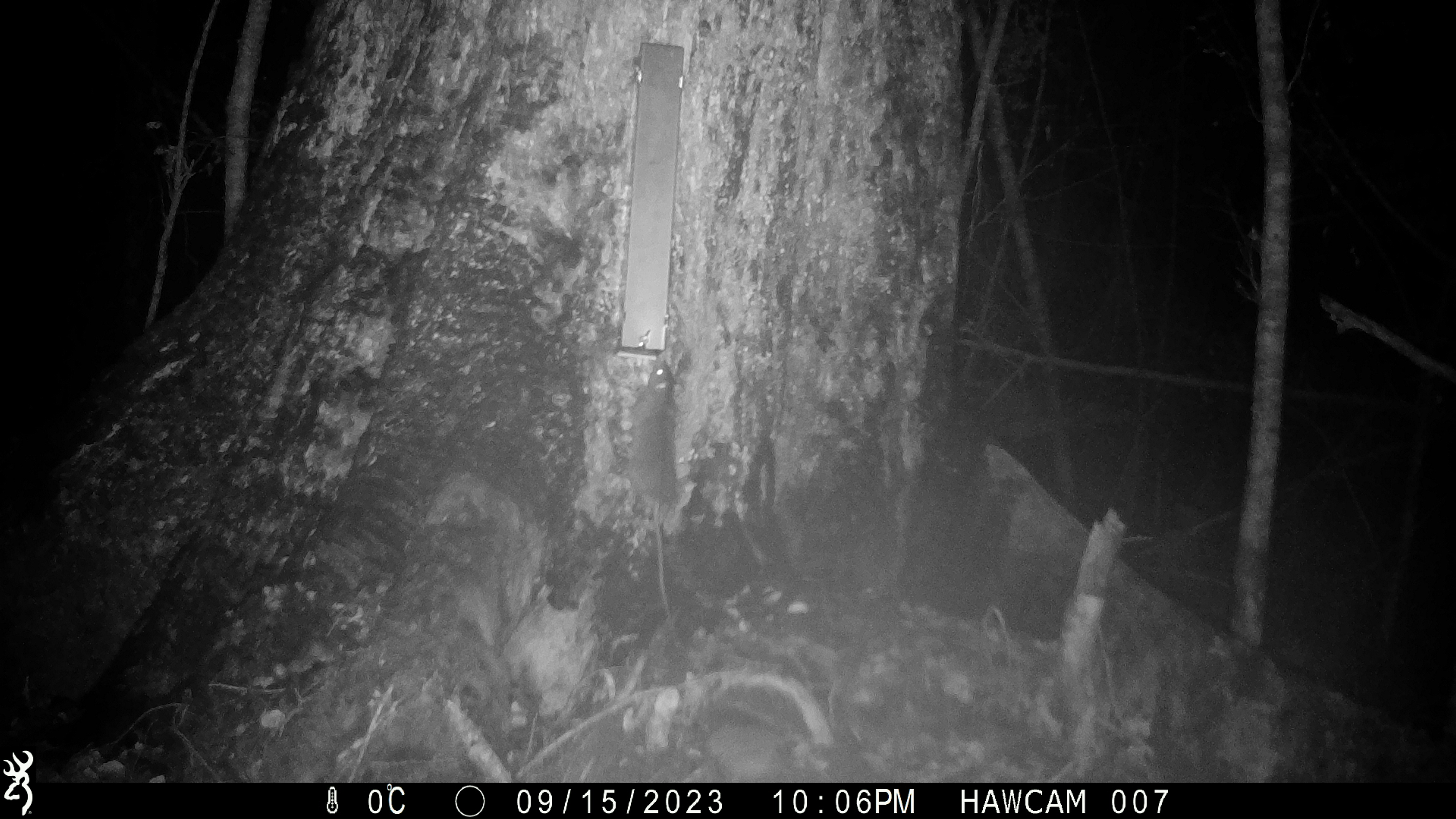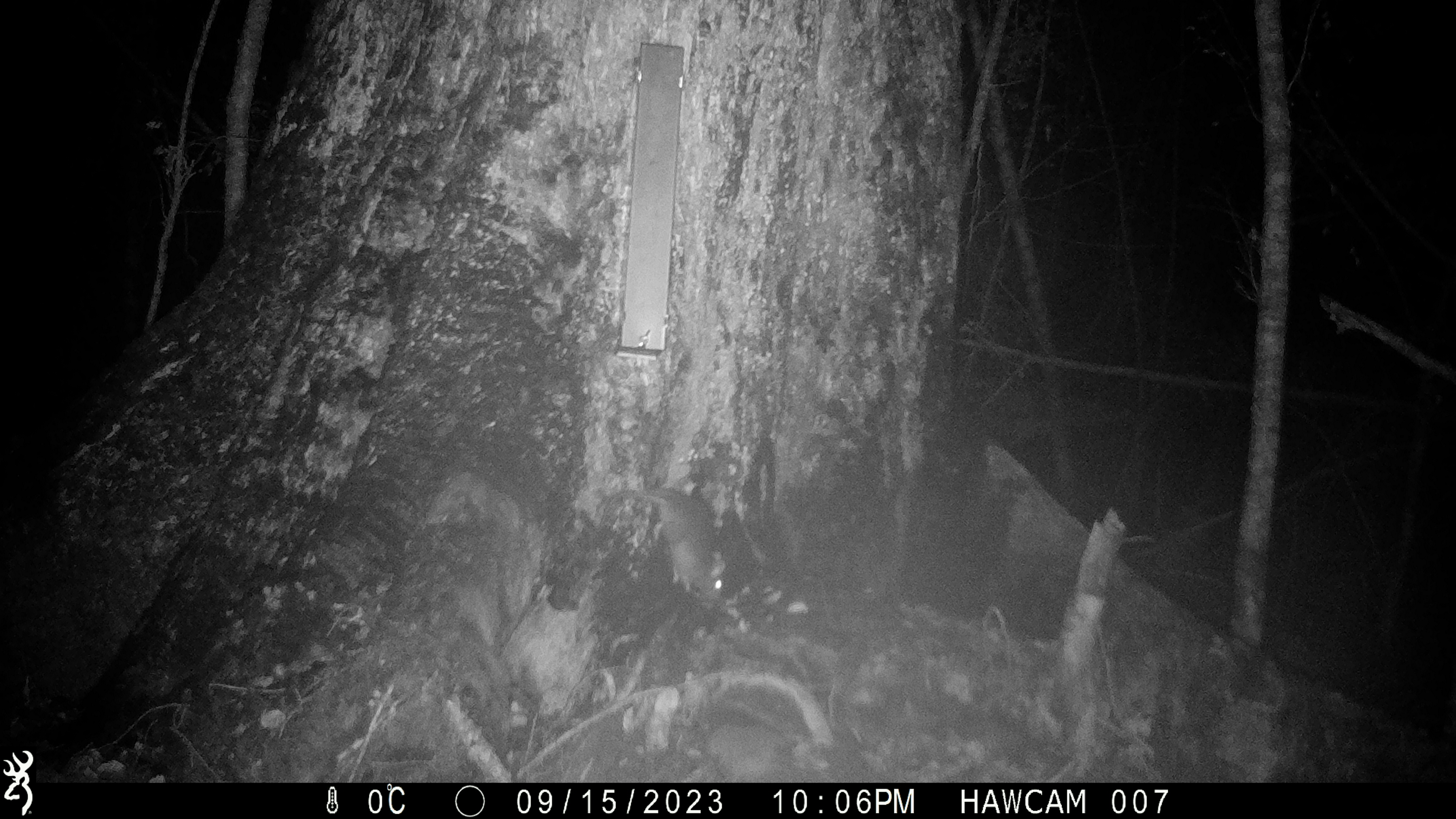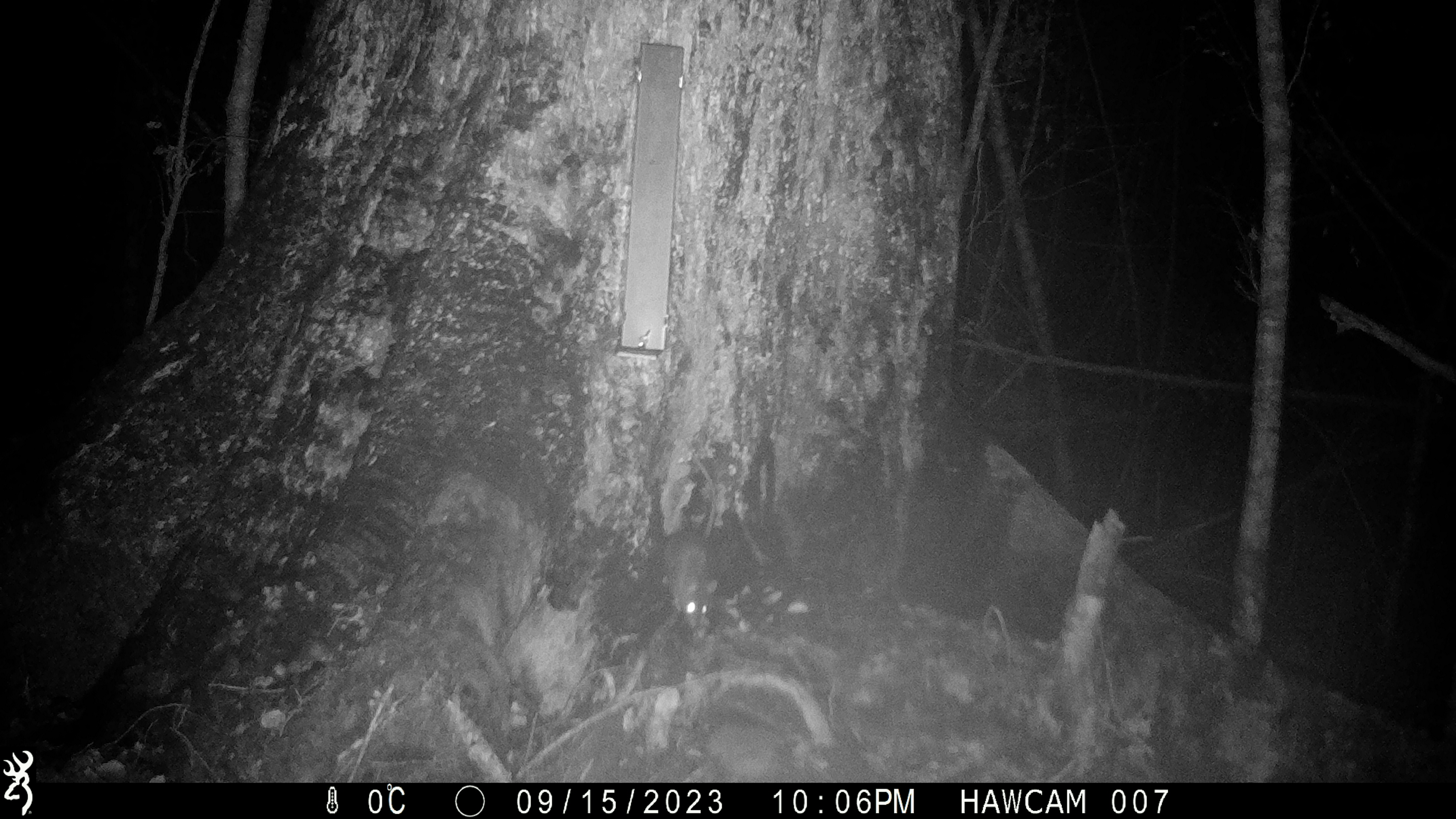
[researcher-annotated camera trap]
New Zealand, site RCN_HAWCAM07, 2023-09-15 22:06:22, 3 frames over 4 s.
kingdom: Animalia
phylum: Chordata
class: Mammalia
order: Rodentia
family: Muridae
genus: Rattus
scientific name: Rattus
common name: rat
Rat (Rattus).